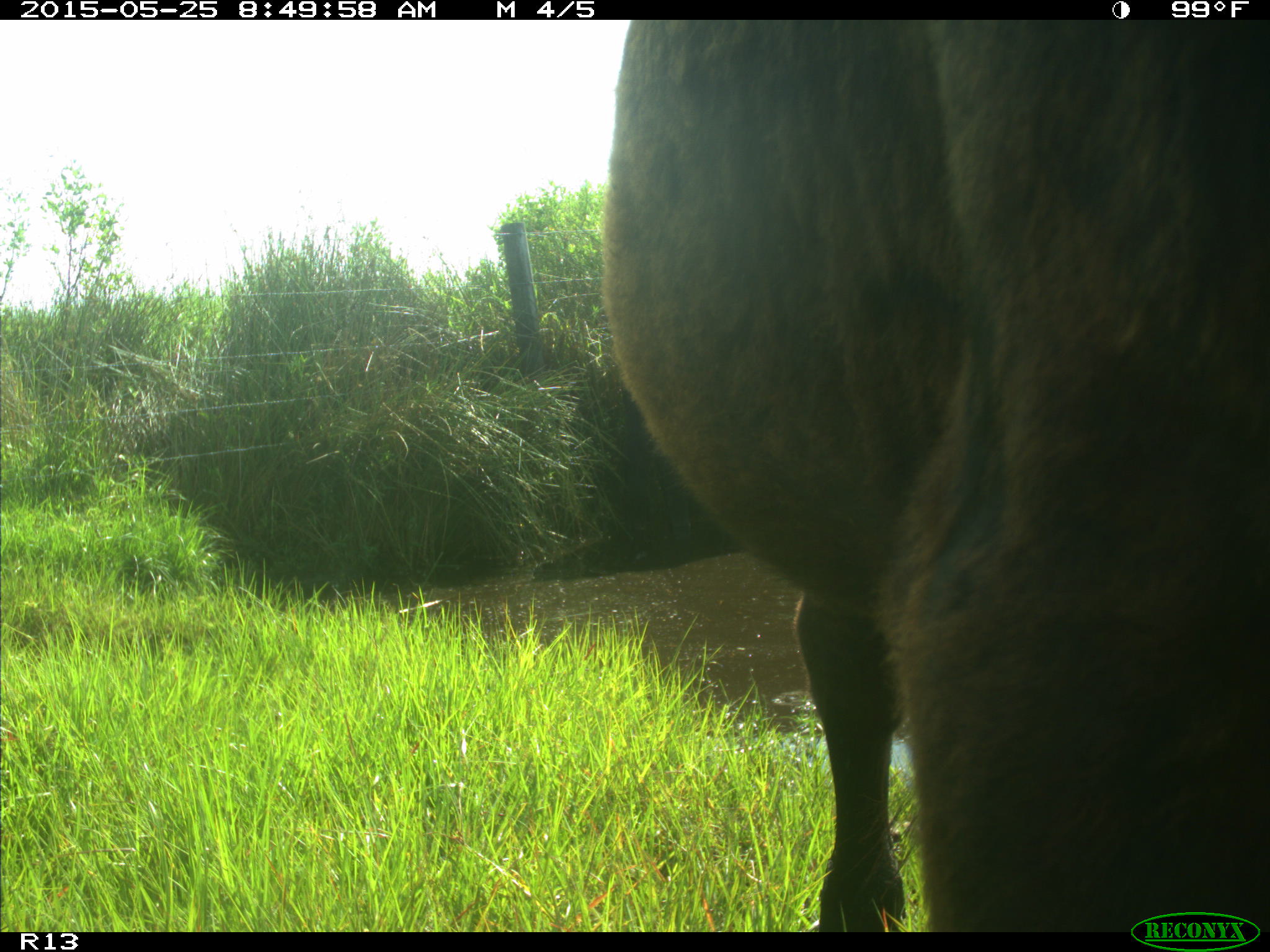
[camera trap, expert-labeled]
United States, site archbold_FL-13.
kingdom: Animalia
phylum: Chordata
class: Mammalia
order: Artiodactyla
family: Bovidae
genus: Bos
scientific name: Bos taurus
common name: domestic cow